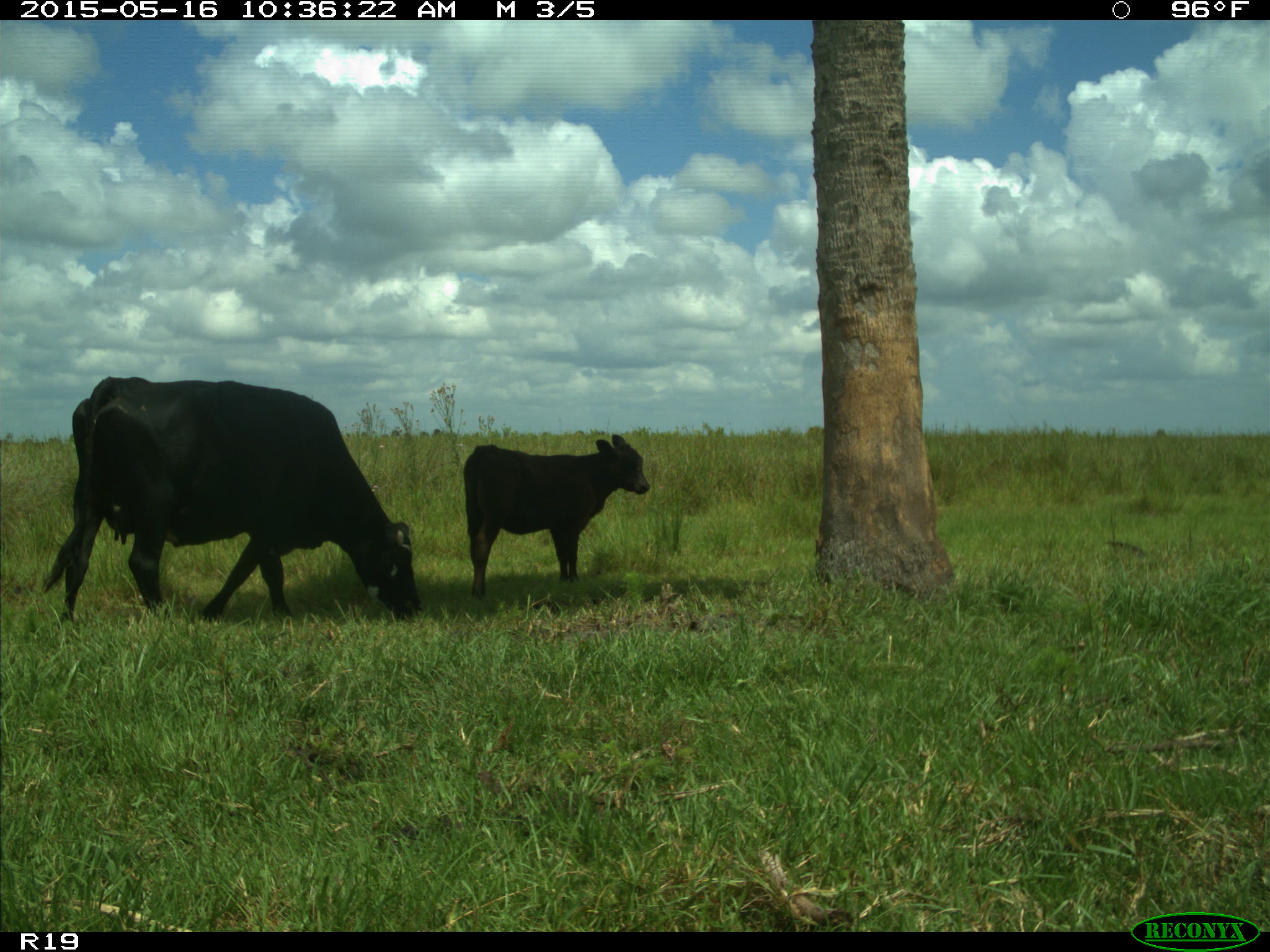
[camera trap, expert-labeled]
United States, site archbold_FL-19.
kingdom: Animalia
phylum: Chordata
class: Mammalia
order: Artiodactyla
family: Bovidae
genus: Bos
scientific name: Bos taurus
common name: domestic cow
Bos taurus (domestic cow).